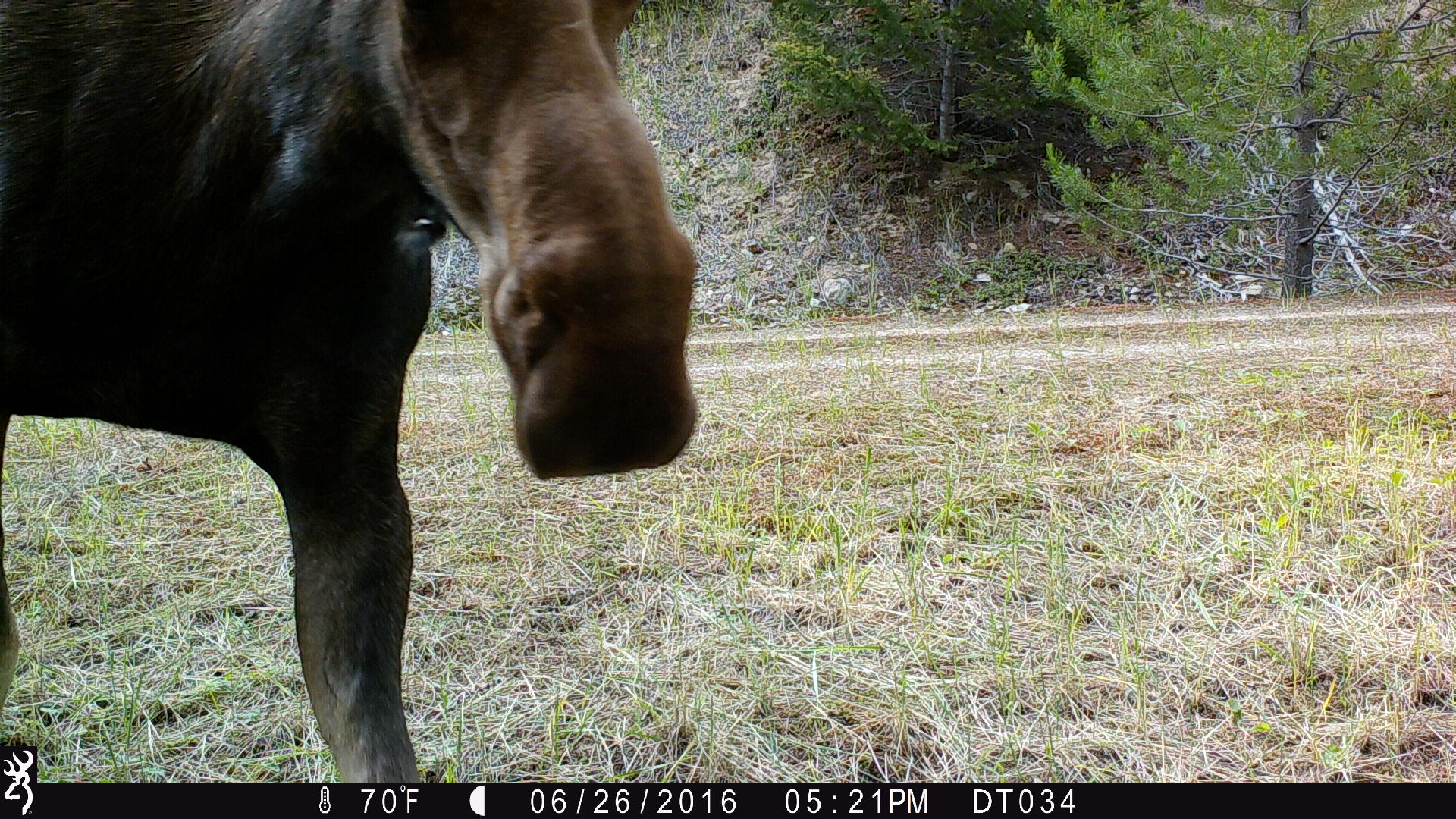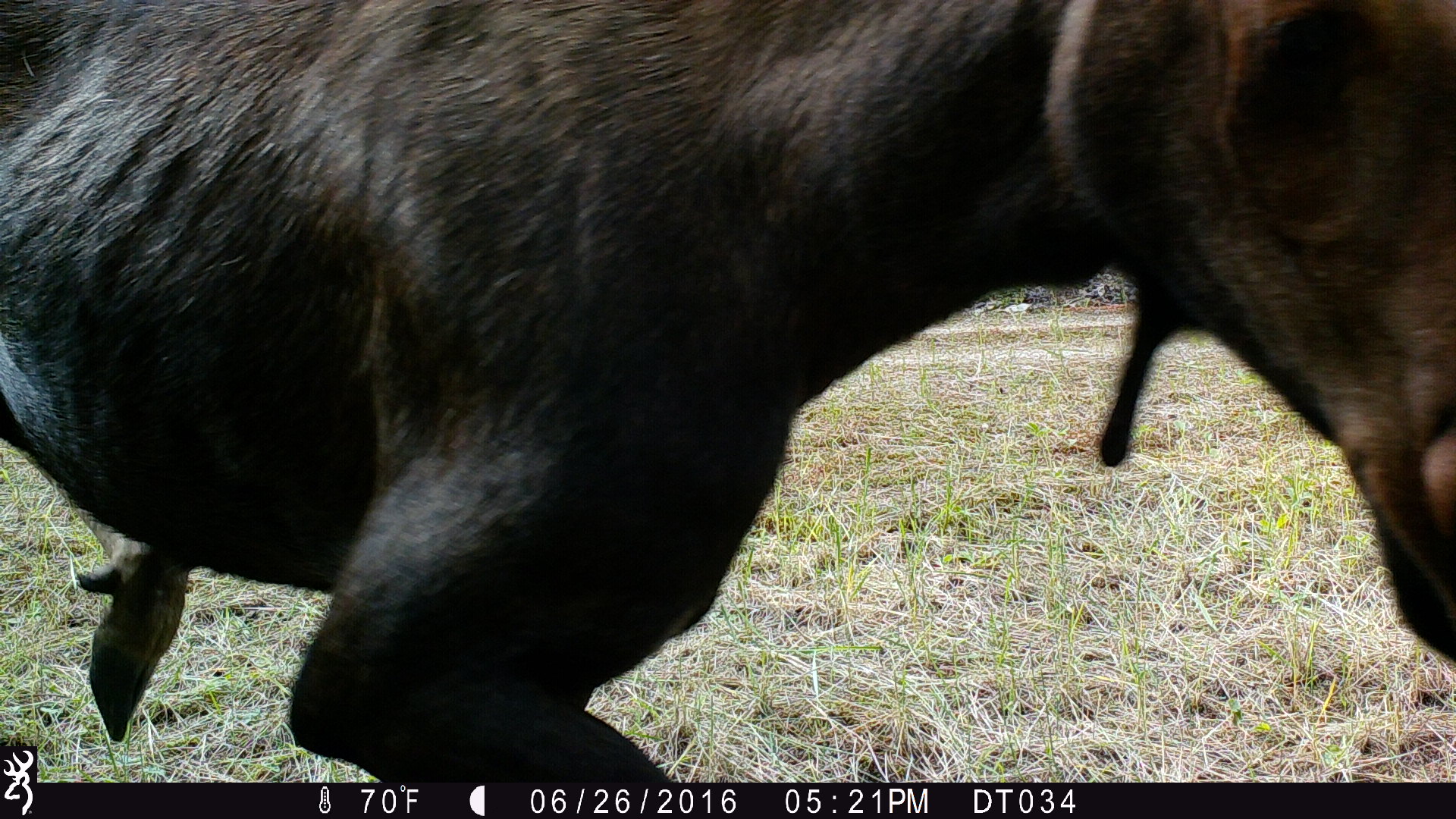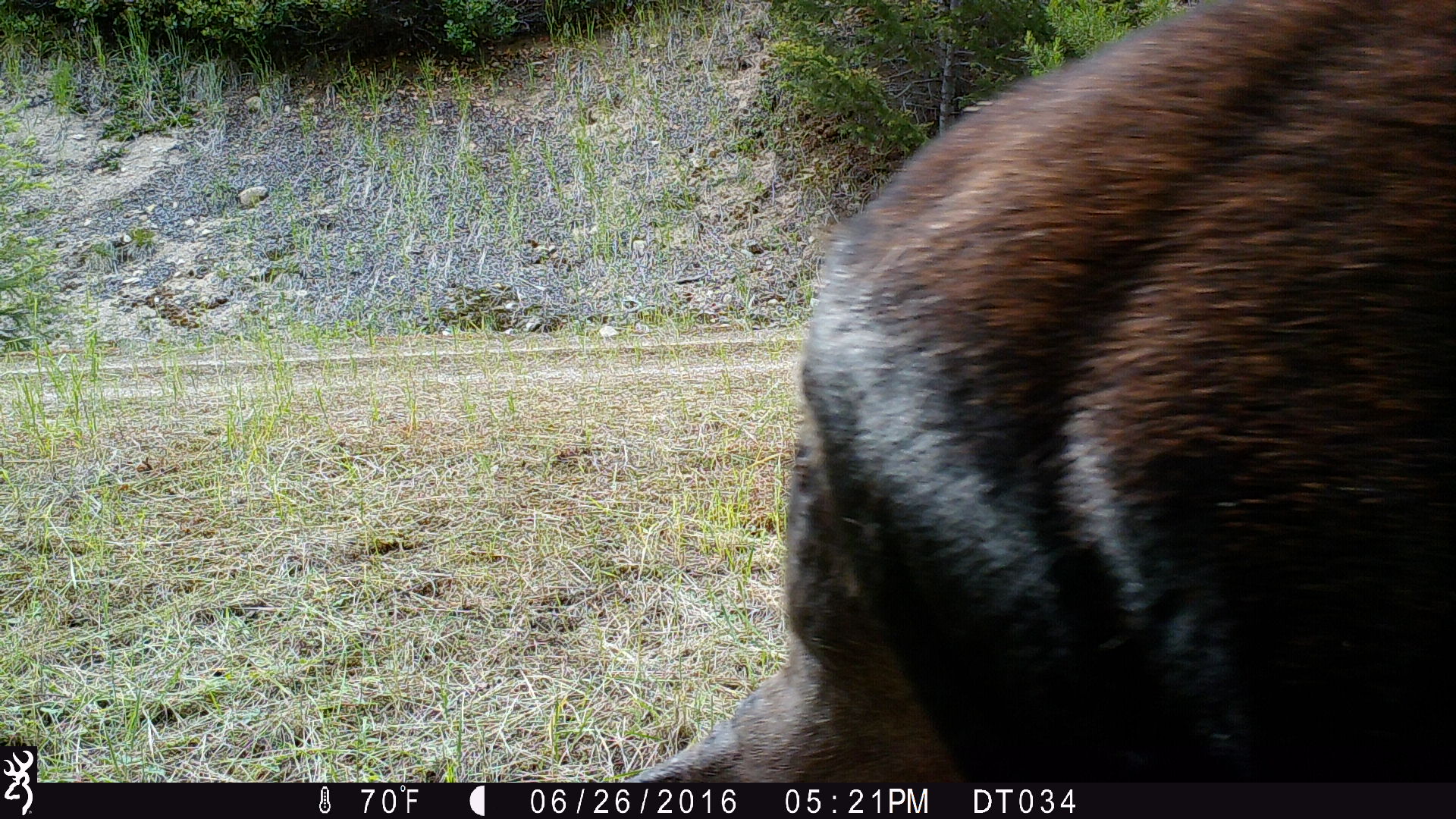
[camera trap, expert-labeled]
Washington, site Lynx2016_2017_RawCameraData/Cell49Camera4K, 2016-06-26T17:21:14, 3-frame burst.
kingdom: Animalia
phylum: Chordata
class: Mammalia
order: Artiodactyla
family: Cervidae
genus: Alces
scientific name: Alces alces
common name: moose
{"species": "Alces alces (moose)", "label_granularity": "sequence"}